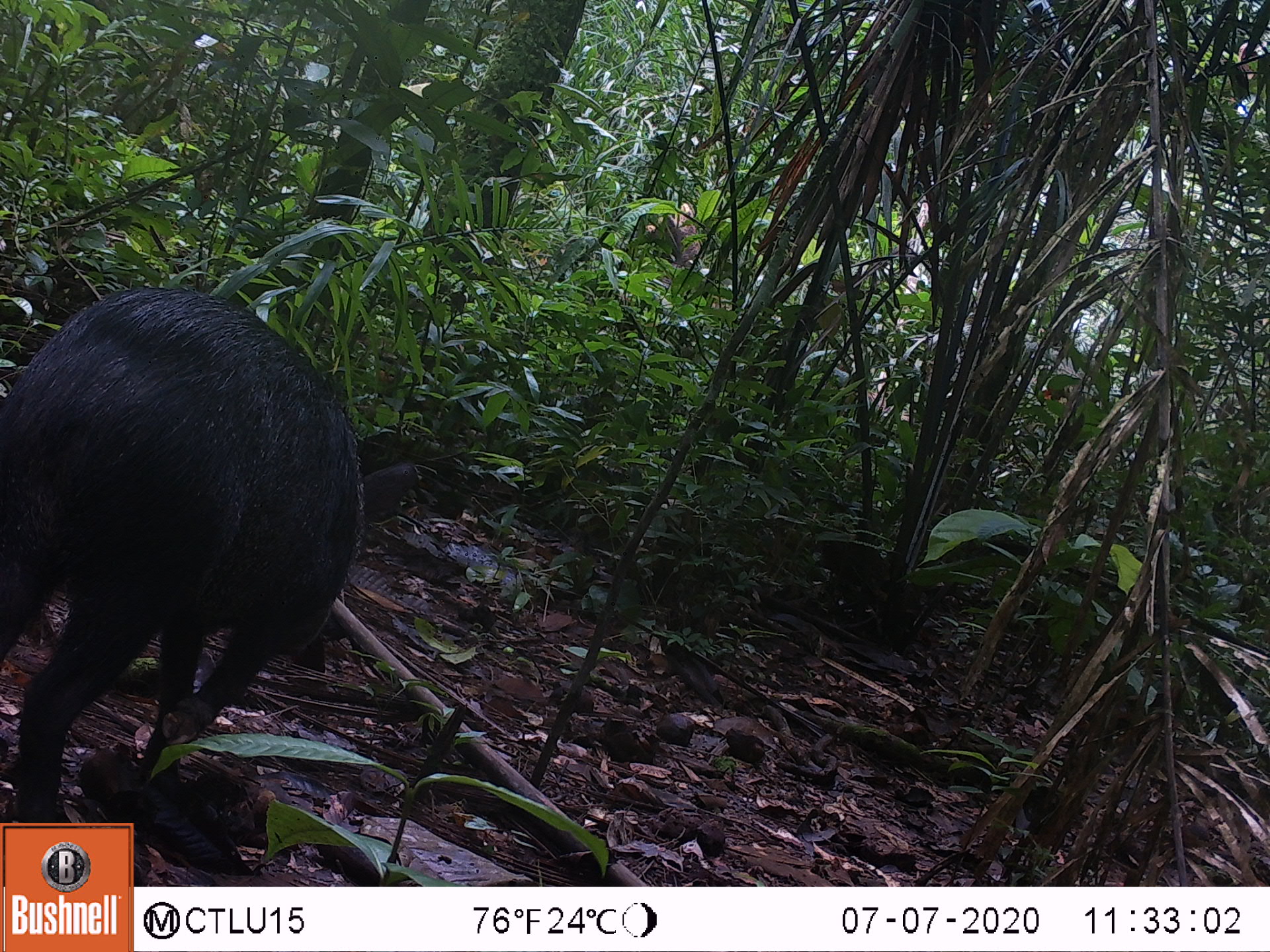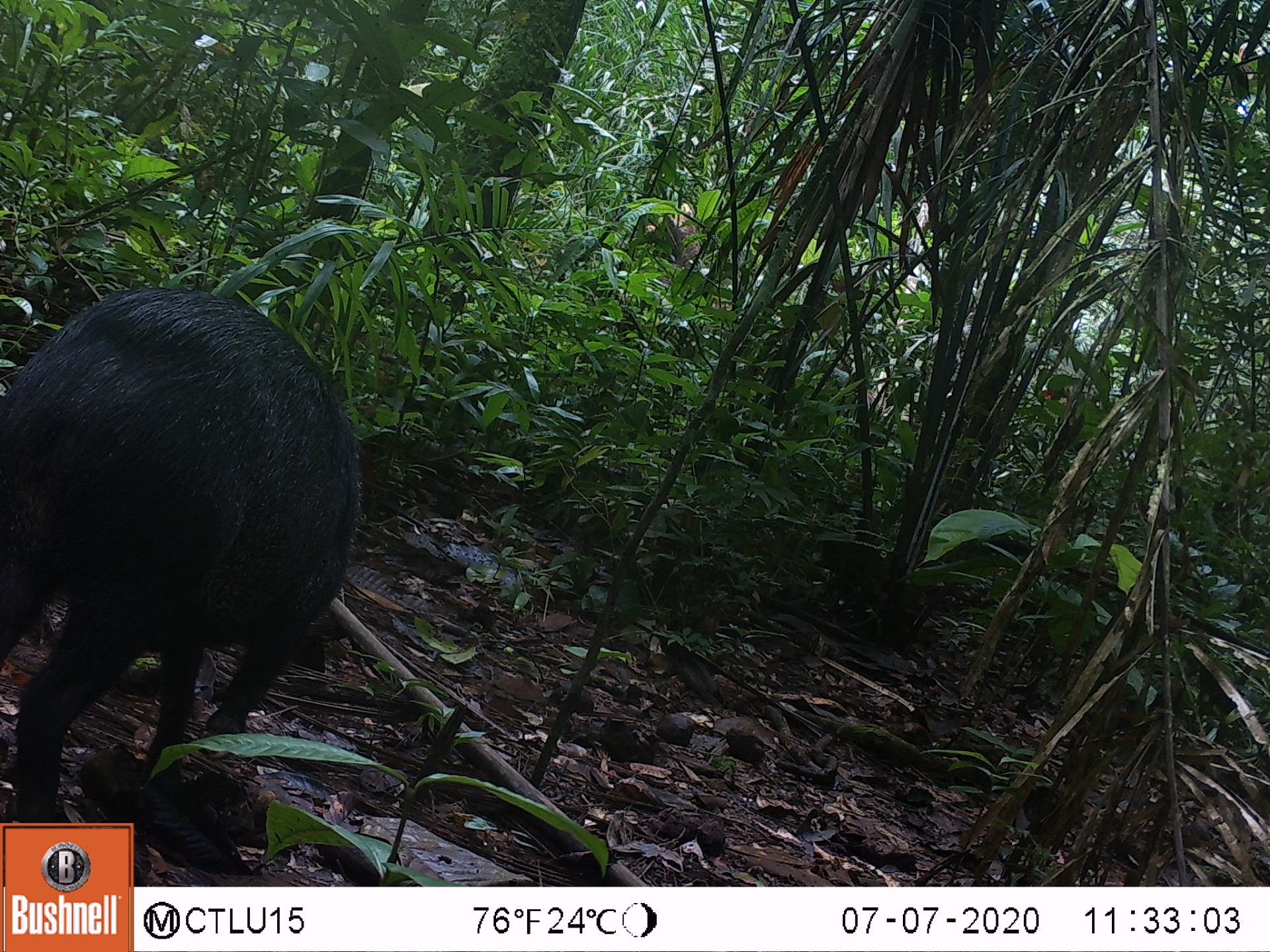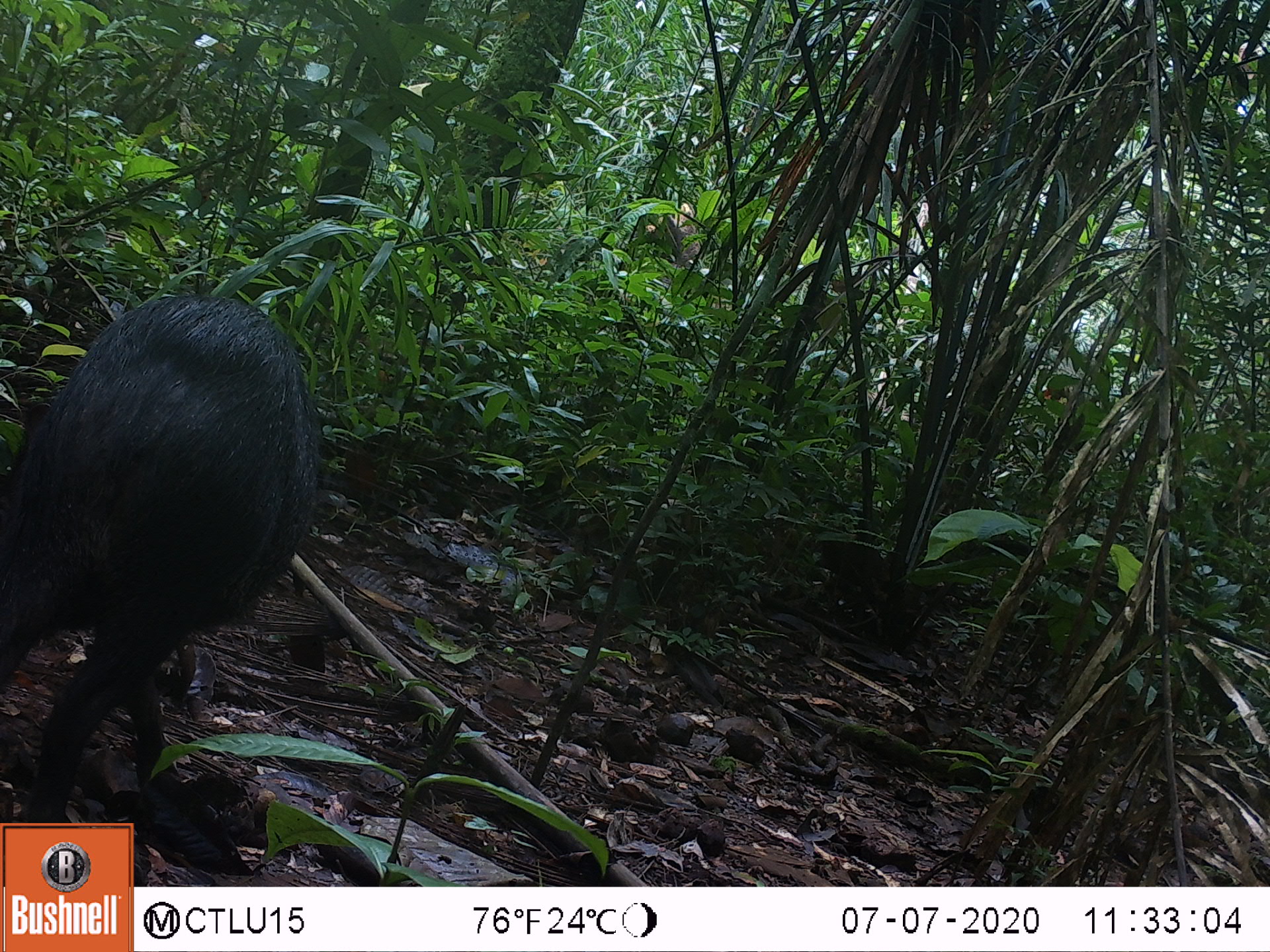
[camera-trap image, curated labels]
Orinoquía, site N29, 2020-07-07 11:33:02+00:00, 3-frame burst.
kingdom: Animalia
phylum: Chordata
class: Mammalia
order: Artiodactyla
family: Tayassuidae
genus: Pecari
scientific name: Pecari tajacu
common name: collared peccary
Collared peccary (Pecari tajacu).